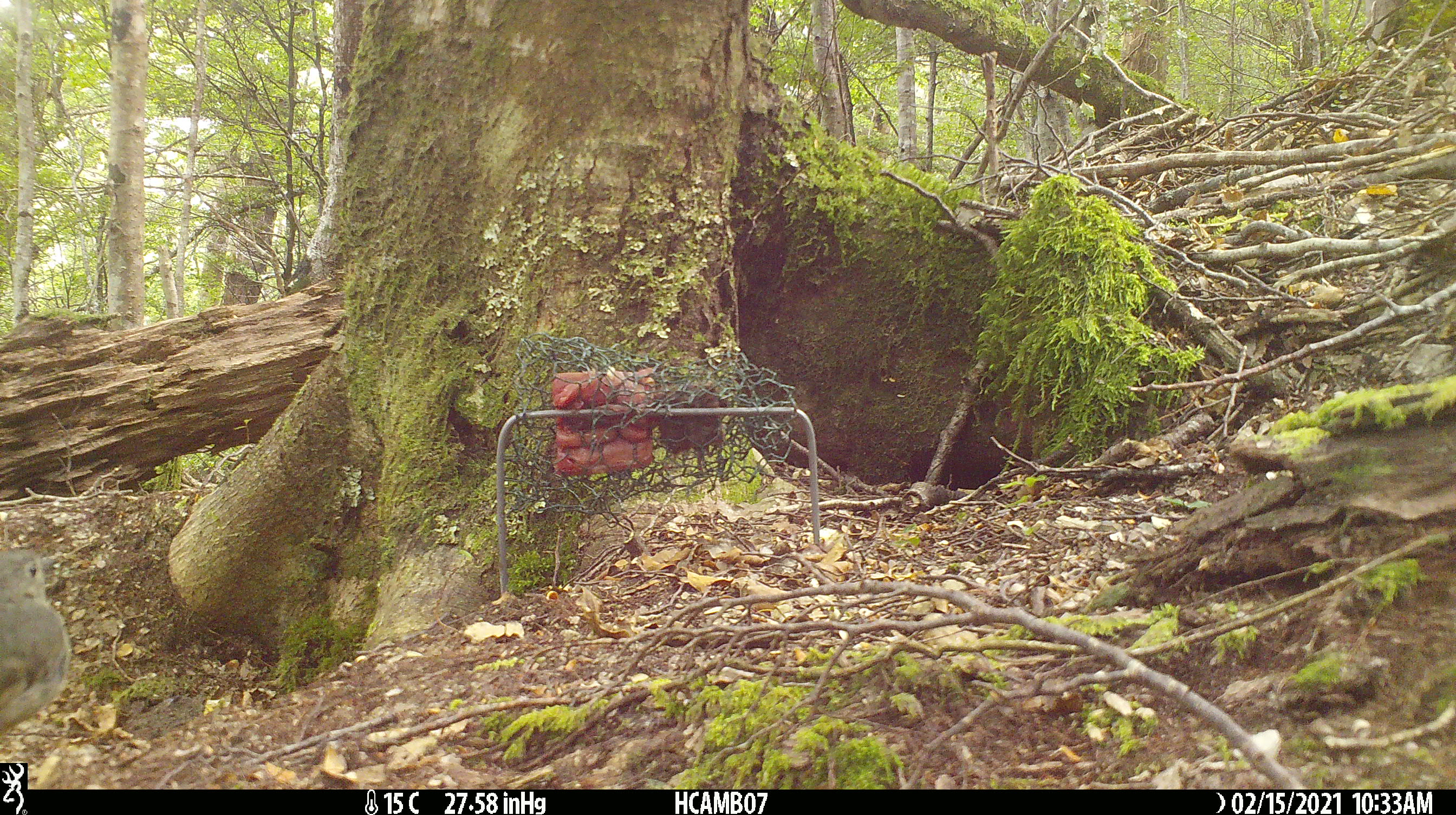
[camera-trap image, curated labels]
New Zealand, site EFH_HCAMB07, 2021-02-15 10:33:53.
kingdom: Animalia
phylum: Chordata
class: Aves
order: Passeriformes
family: Petroicidae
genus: Petroica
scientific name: Petroica australis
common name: new zealand robin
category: robin